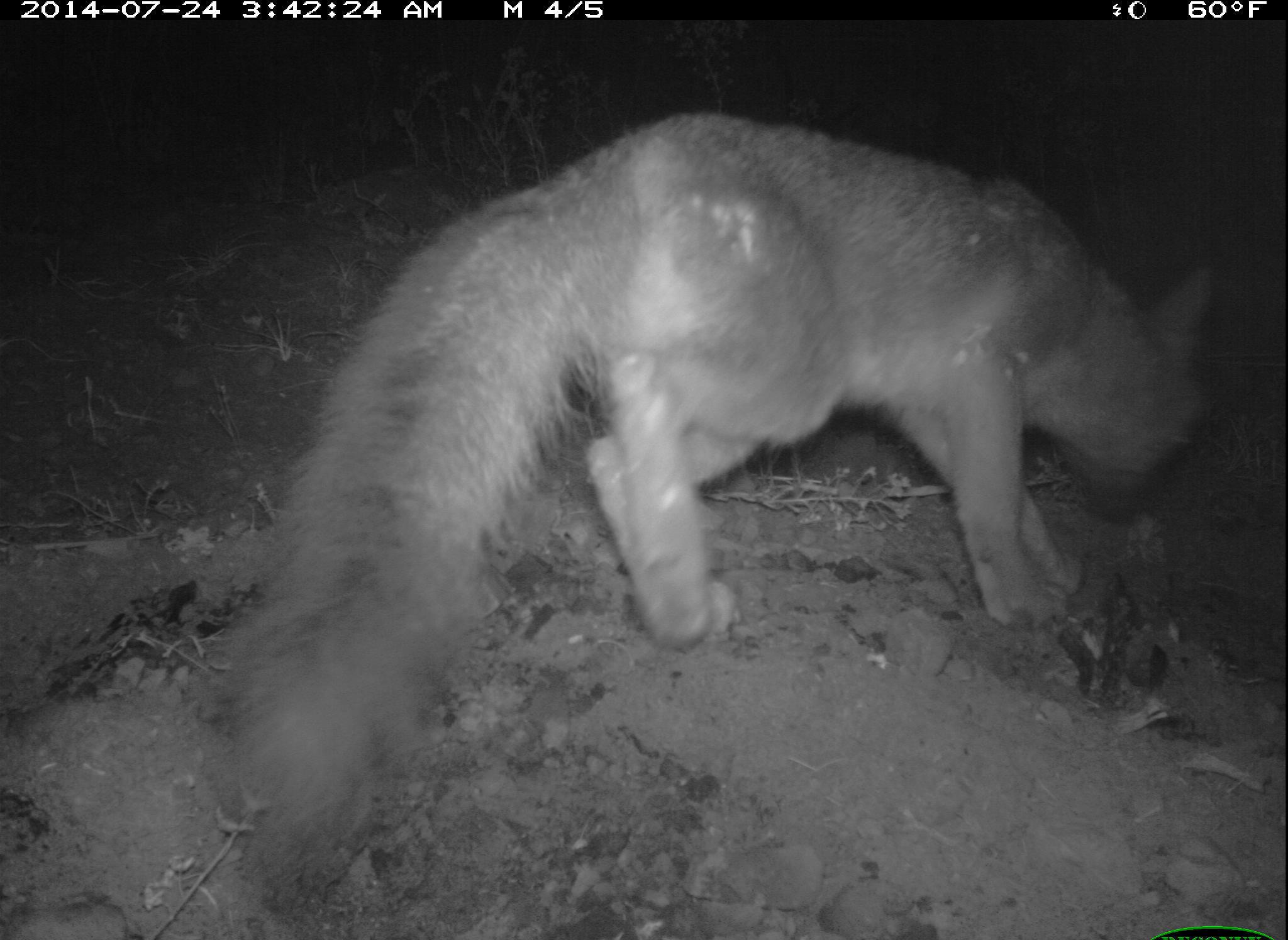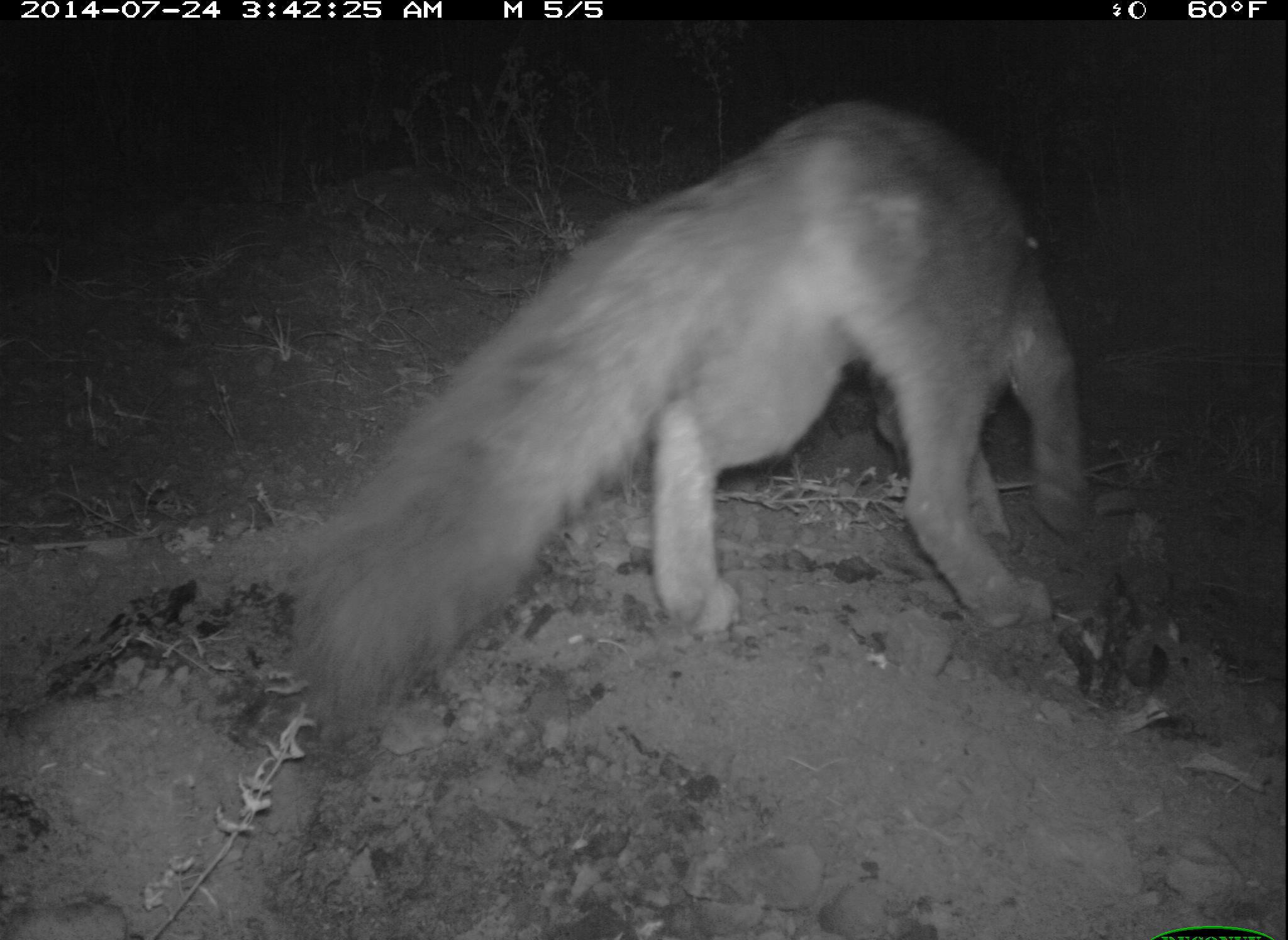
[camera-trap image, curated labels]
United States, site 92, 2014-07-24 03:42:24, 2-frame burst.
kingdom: Animalia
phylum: Chordata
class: Mammalia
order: Carnivora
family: Canidae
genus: Urocyon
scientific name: Urocyon cinereoargenteus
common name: gray fox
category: fox